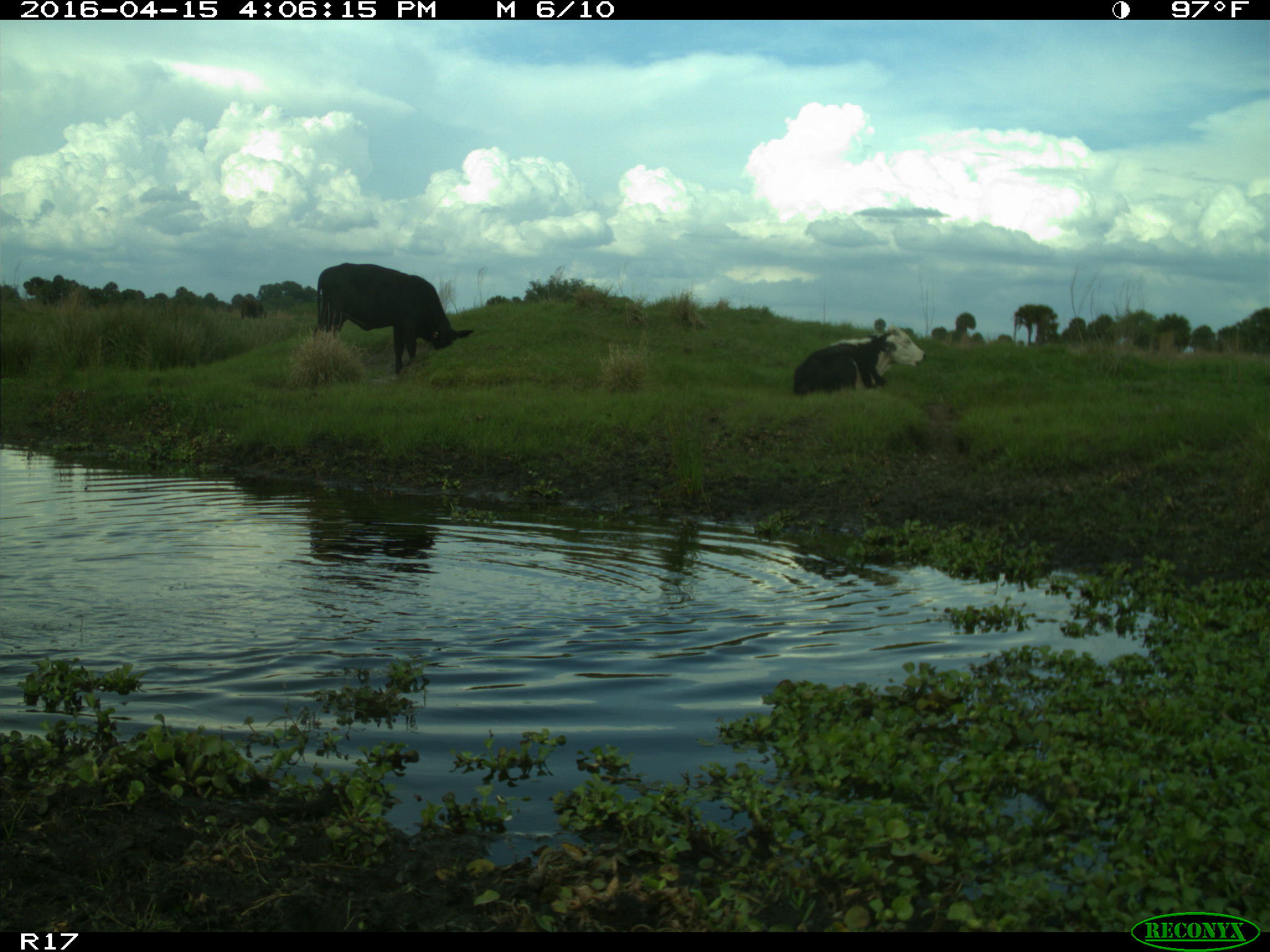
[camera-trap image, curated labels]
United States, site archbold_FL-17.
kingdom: Animalia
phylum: Chordata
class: Mammalia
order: Artiodactyla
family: Bovidae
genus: Bos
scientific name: Bos taurus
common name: domestic cow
Bos taurus (domestic cow).